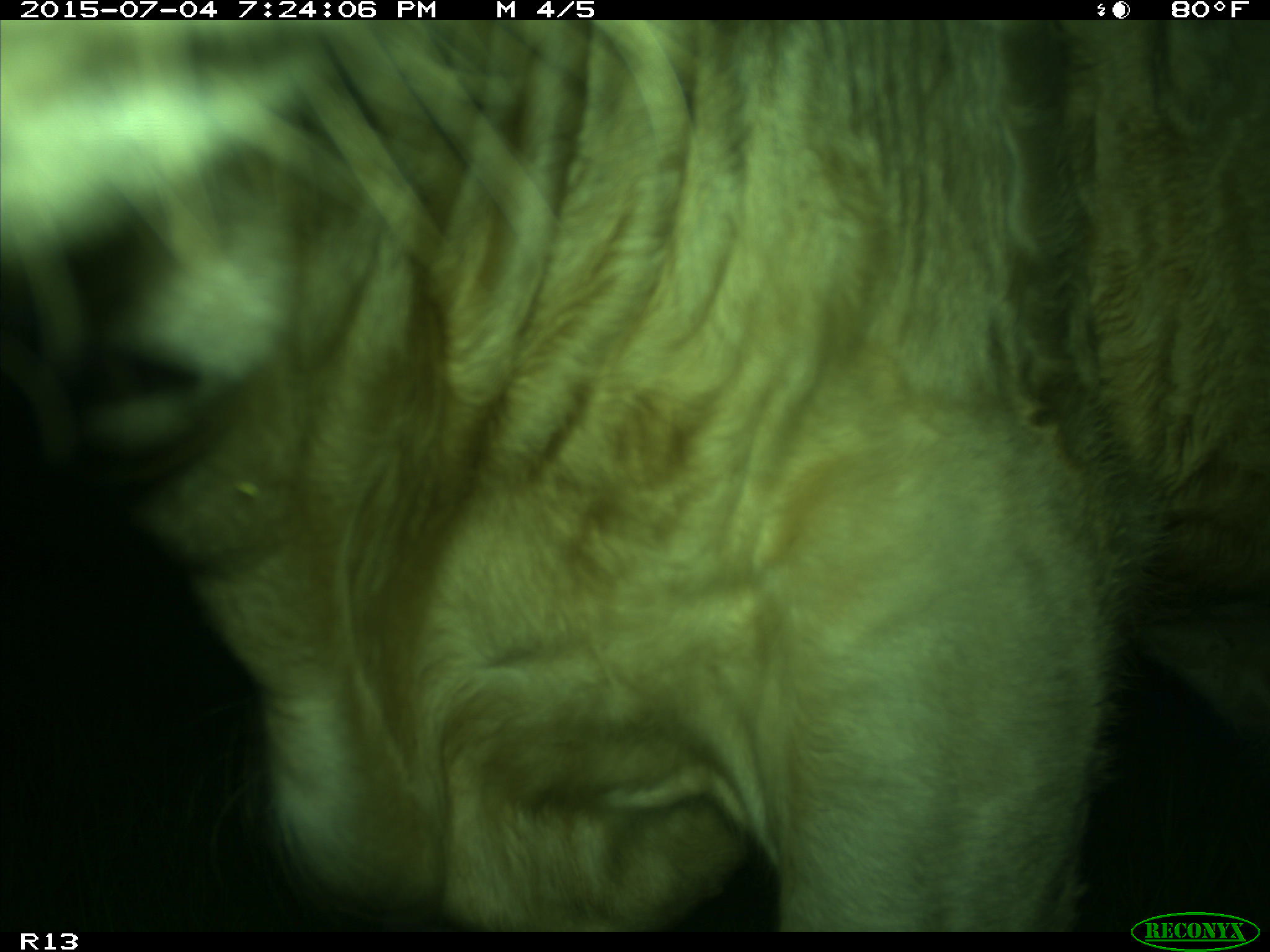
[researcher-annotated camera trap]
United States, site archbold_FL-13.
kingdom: Animalia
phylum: Chordata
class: Mammalia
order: Artiodactyla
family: Bovidae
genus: Bos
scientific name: Bos taurus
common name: domestic cow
Bos taurus (domestic cow).